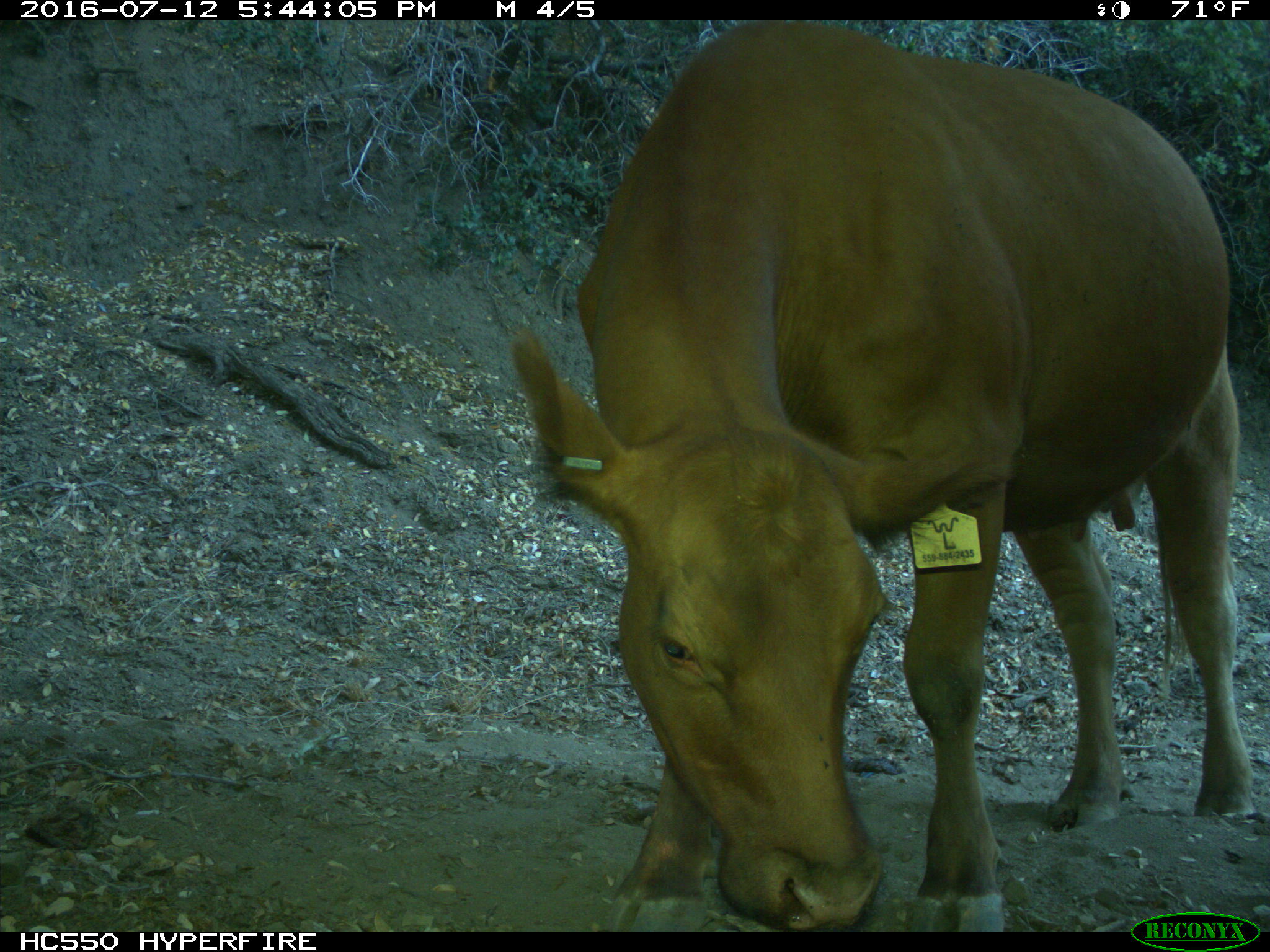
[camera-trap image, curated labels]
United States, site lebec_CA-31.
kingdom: Animalia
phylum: Chordata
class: Mammalia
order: Artiodactyla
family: Bovidae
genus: Bos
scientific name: Bos taurus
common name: domestic cow